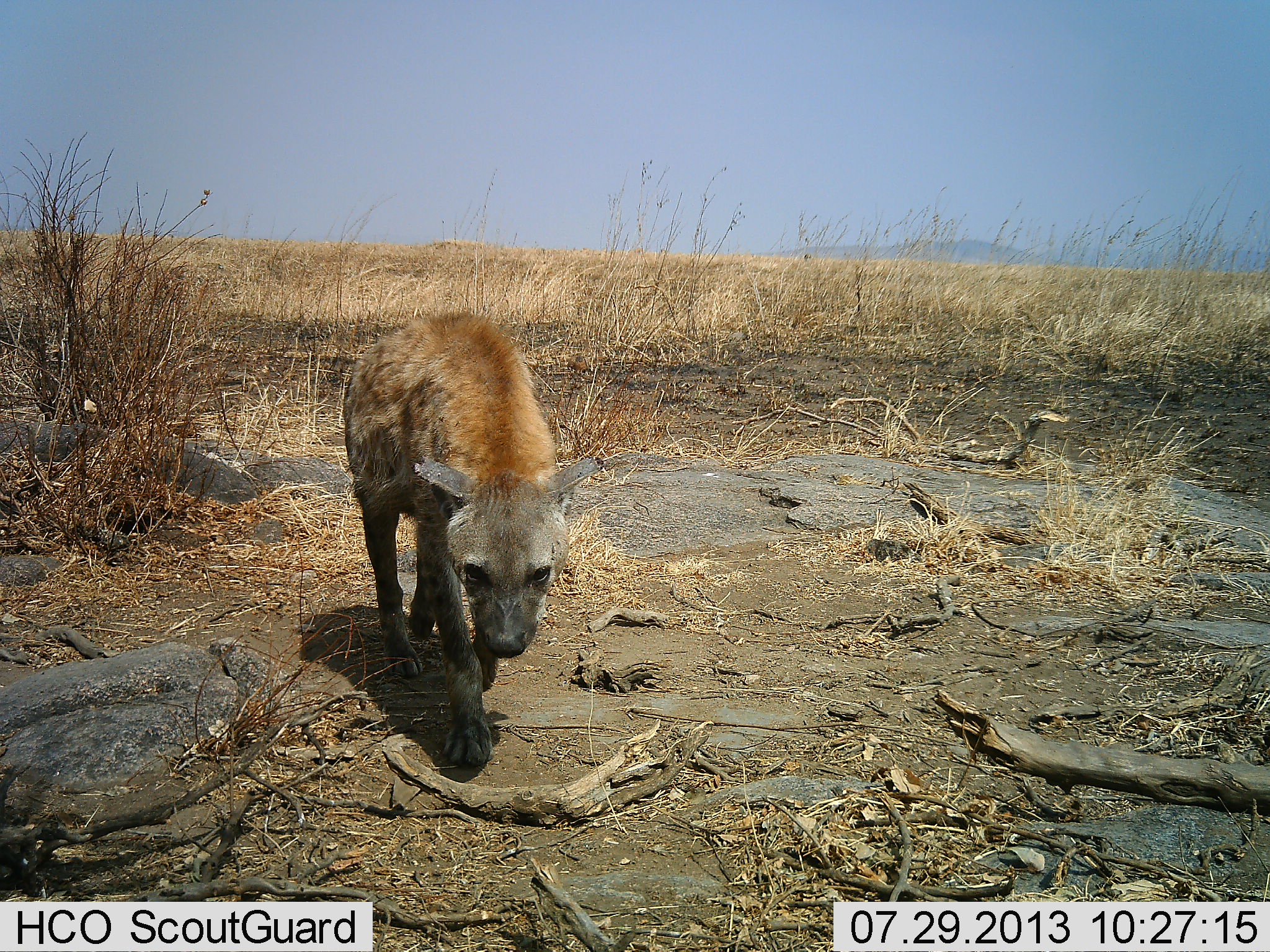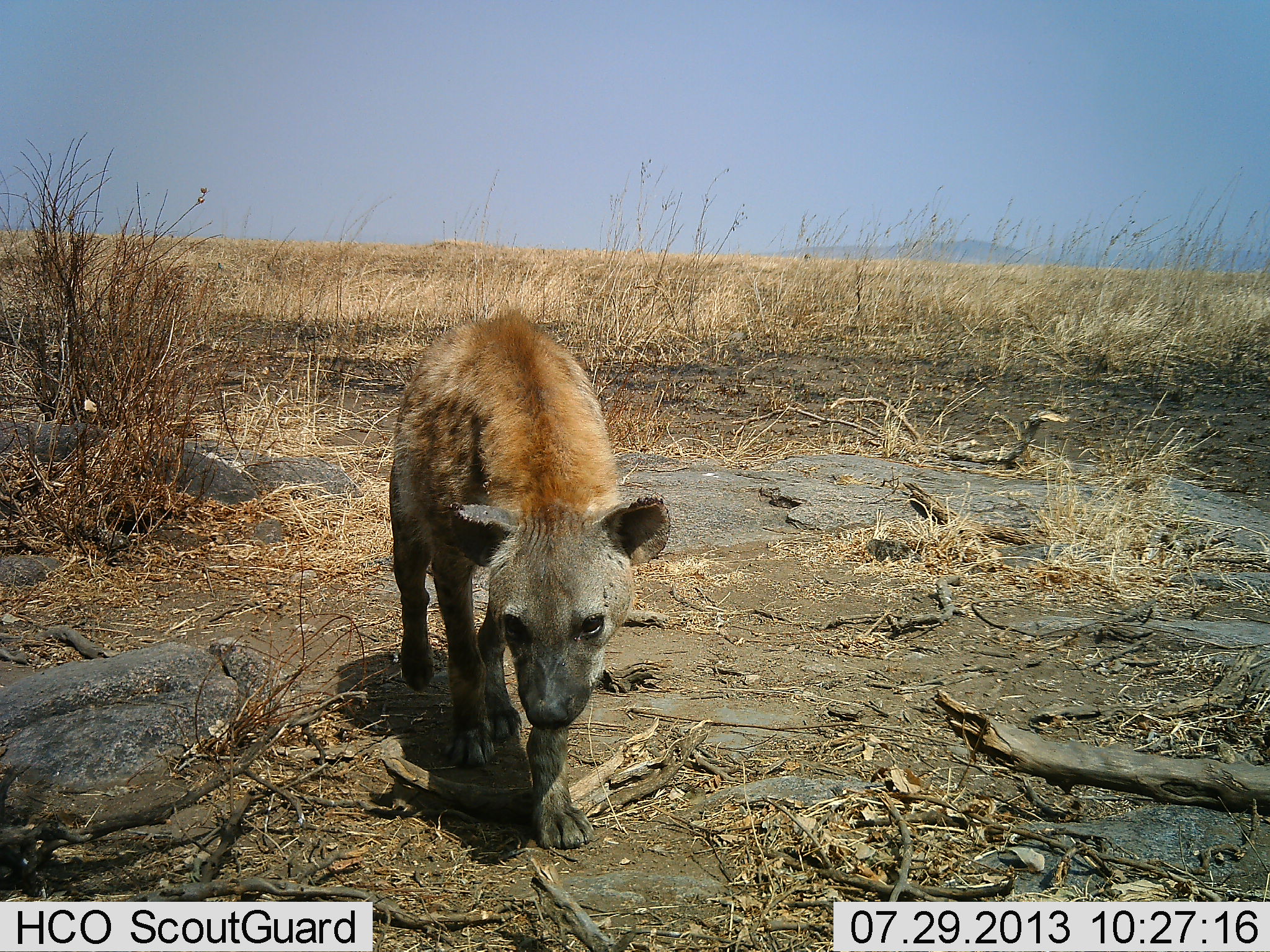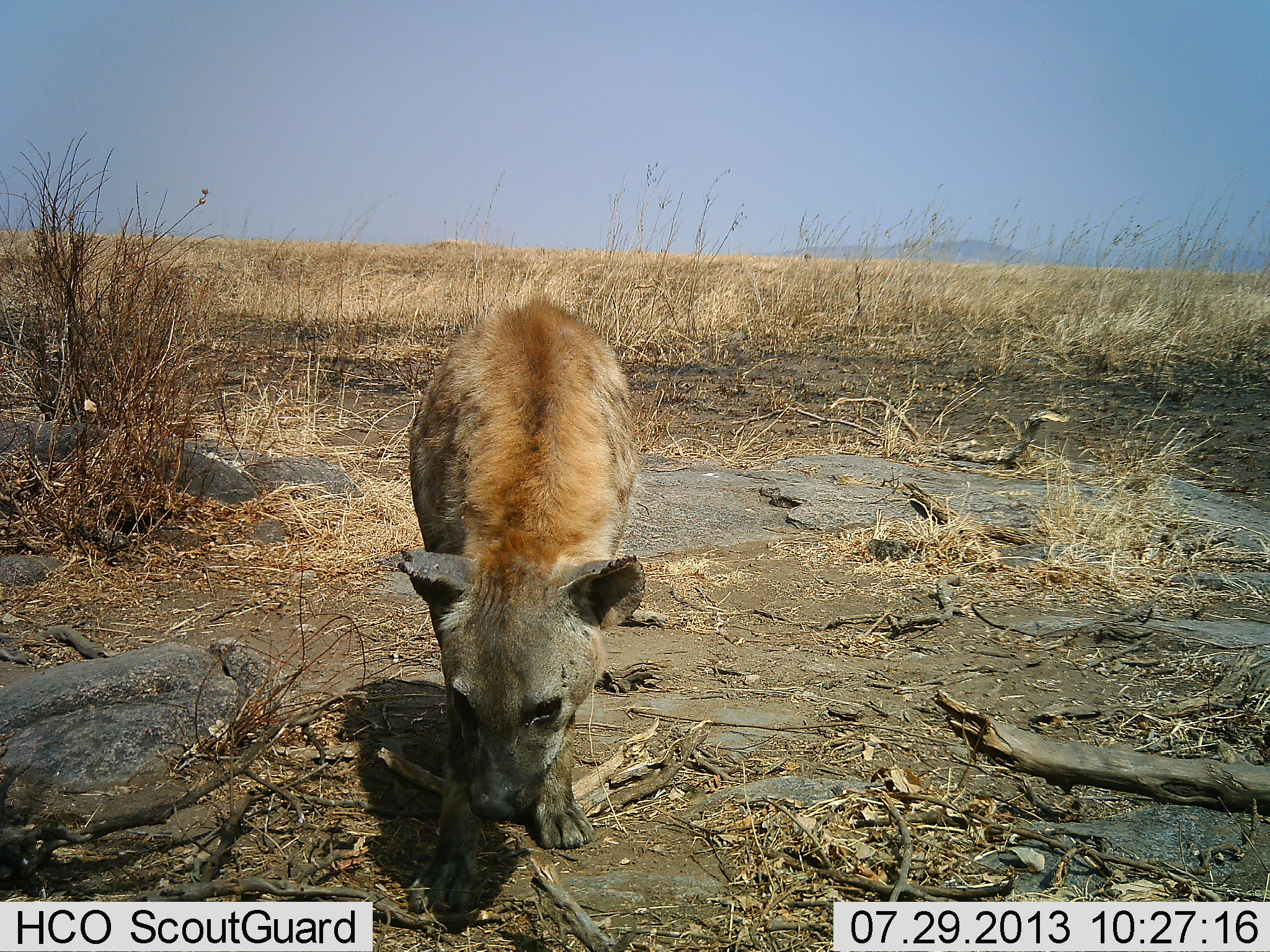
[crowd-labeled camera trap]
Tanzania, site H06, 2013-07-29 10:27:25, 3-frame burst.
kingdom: Animalia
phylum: Chordata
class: Mammalia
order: Carnivora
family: Hyaenidae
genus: Crocuta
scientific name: Crocuta crocuta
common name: spotted hyena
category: hyenaspotted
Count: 1.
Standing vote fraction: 10%.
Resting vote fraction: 0%.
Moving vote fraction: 90%.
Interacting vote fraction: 10%.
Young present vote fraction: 0%.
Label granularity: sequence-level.